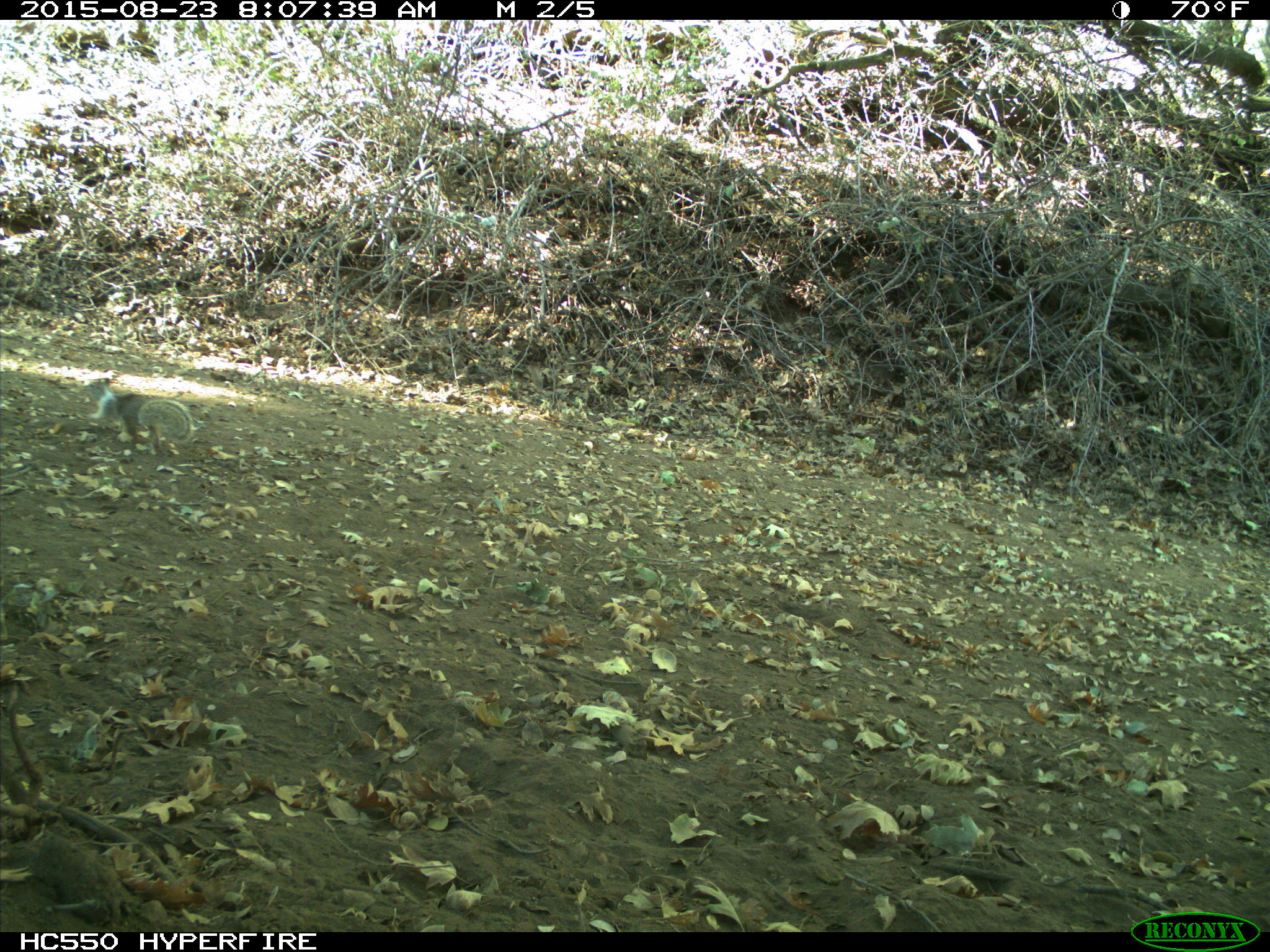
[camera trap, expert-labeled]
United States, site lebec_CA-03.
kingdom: Animalia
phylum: Chordata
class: Mammalia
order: Rodentia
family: Sciuridae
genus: Otospermophilus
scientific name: Otospermophilus beecheyi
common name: california ground squirrel